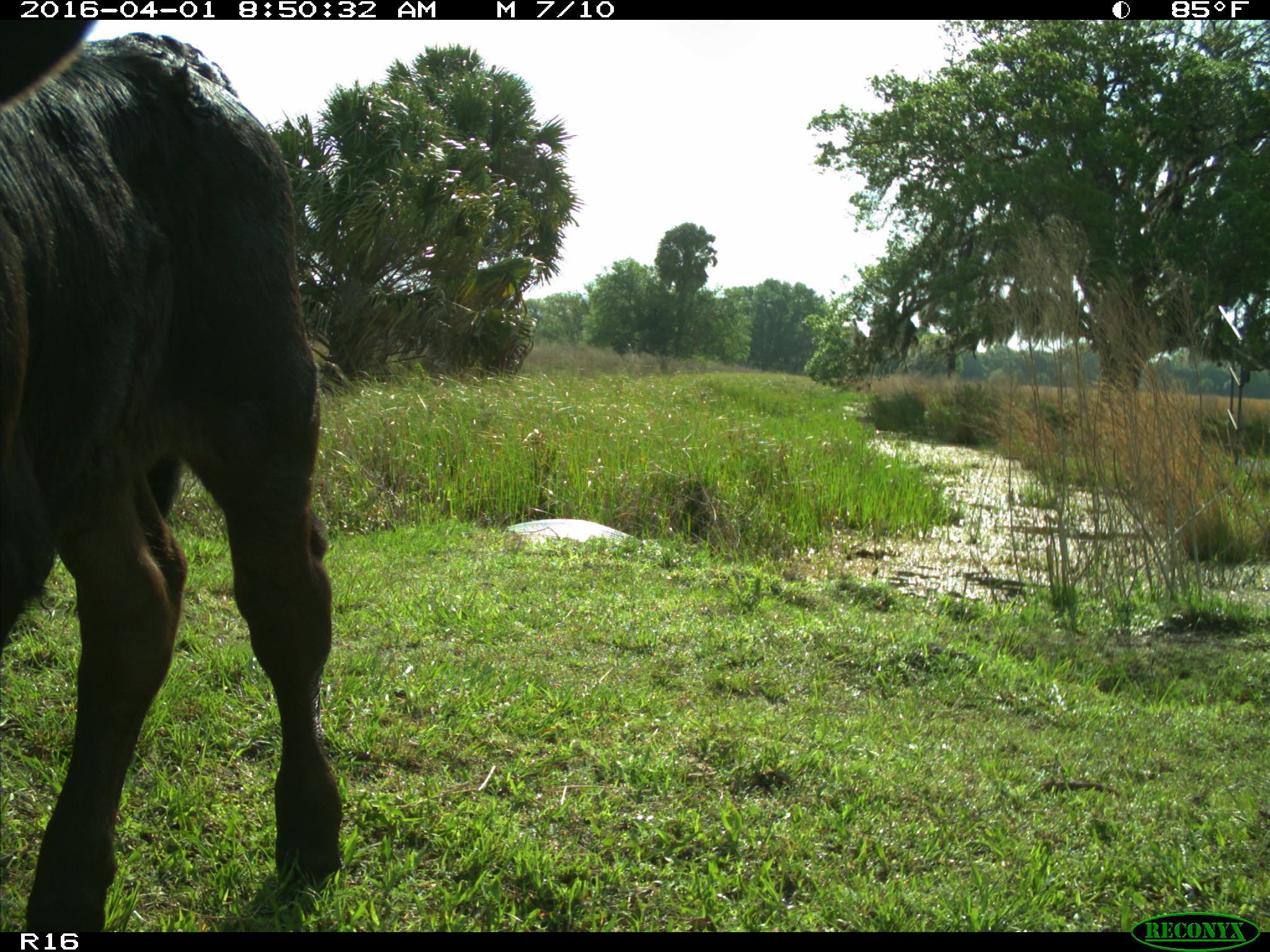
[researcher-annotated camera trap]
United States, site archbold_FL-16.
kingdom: Animalia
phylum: Chordata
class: Mammalia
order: Artiodactyla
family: Bovidae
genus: Bos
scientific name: Bos taurus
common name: domestic cow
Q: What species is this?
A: Bos taurus (domestic cow).